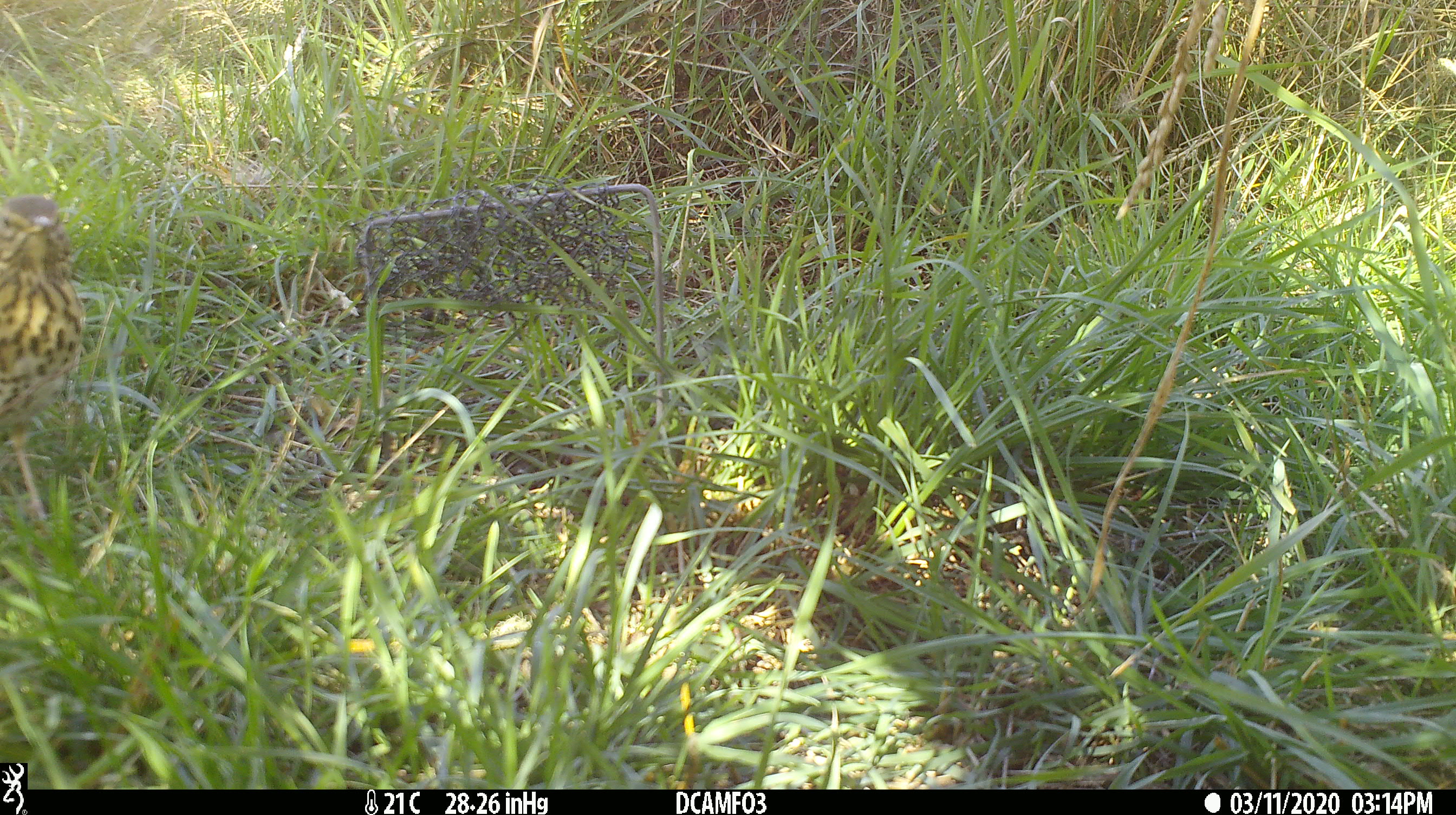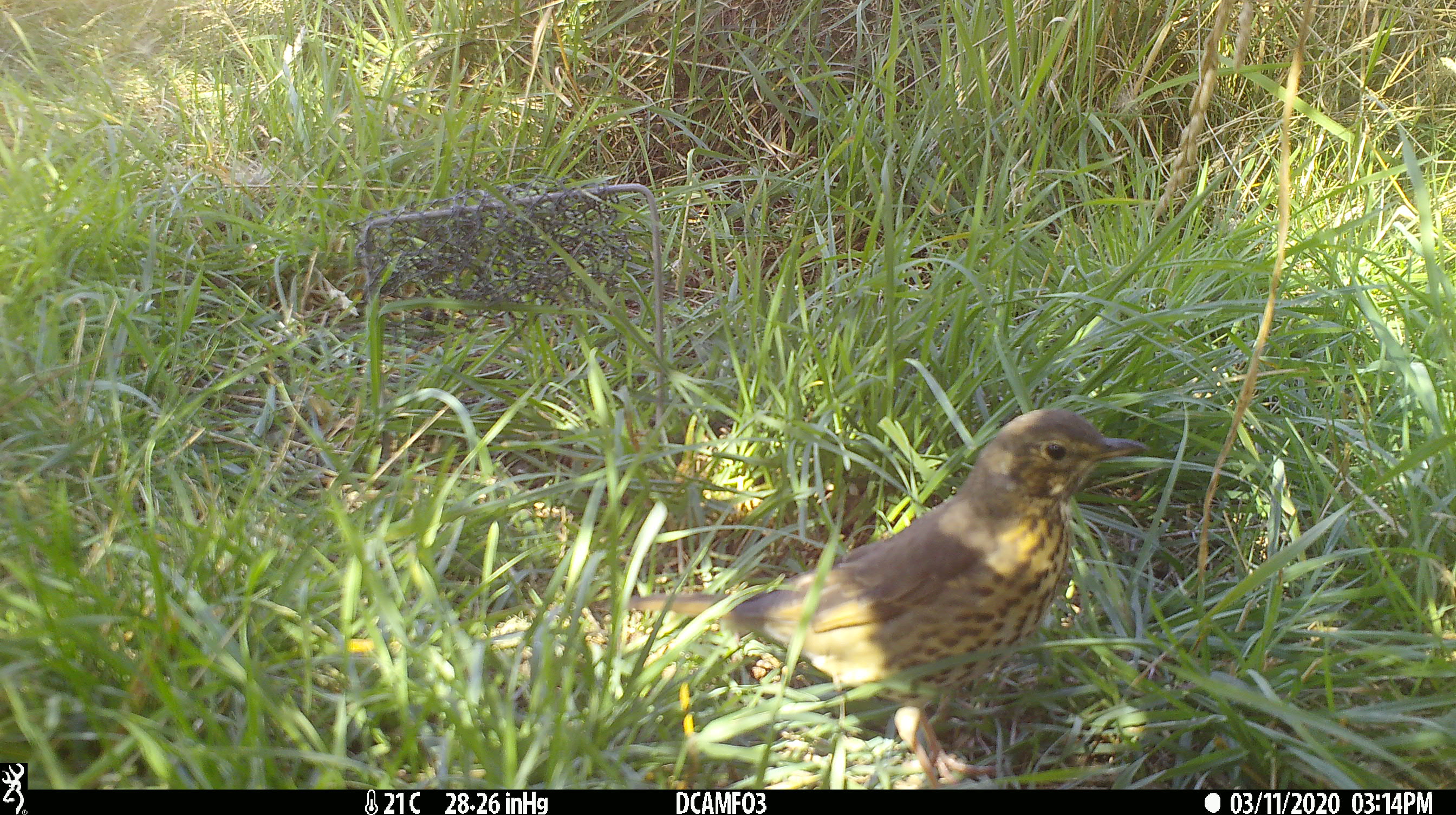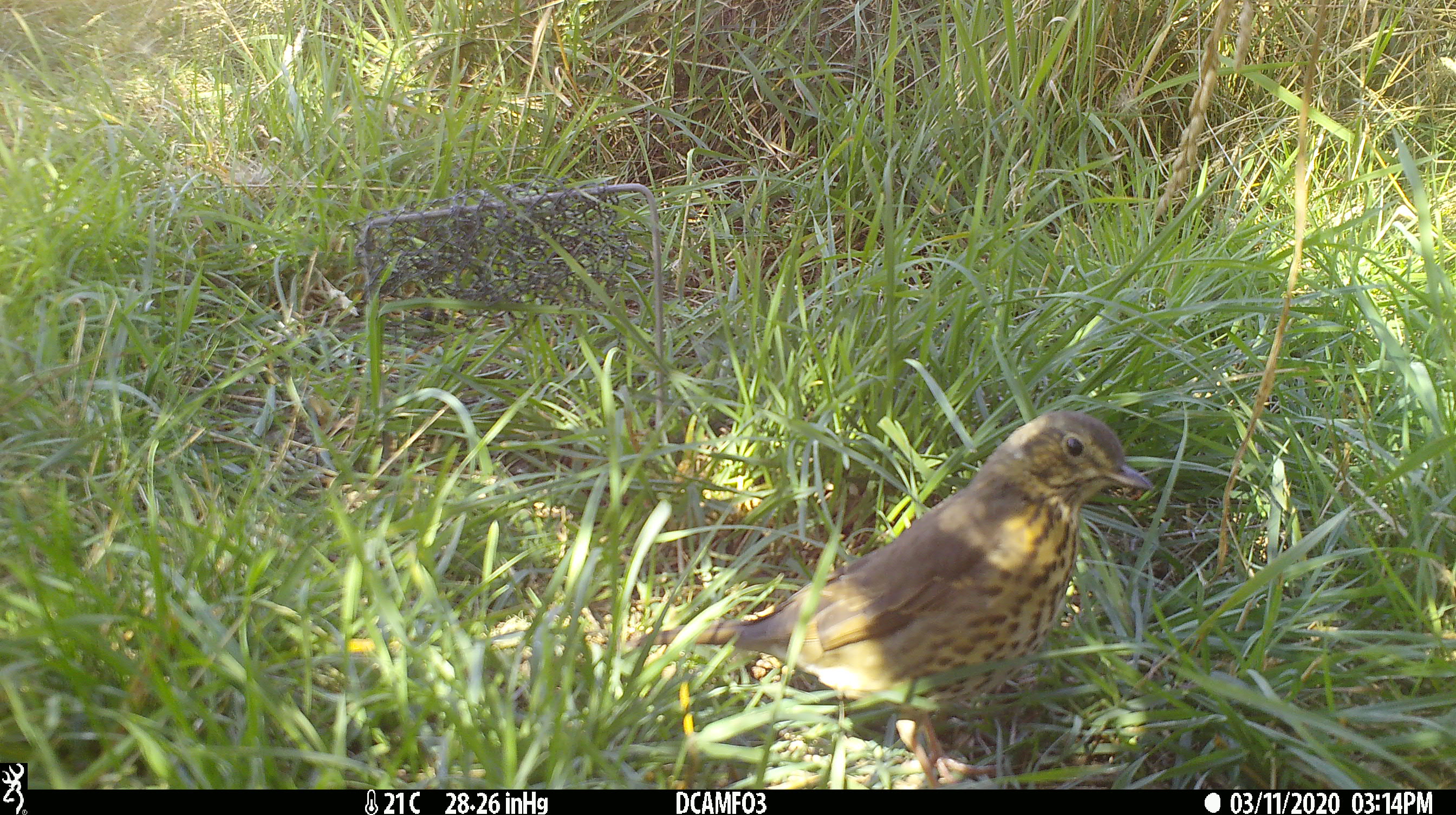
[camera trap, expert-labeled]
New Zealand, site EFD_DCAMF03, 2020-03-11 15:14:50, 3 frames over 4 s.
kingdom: Animalia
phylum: Chordata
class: Aves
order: Passeriformes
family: Turdidae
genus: Turdus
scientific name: Turdus philomelos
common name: song thrush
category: thrush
Thrush (song thrush) (Turdus philomelos).